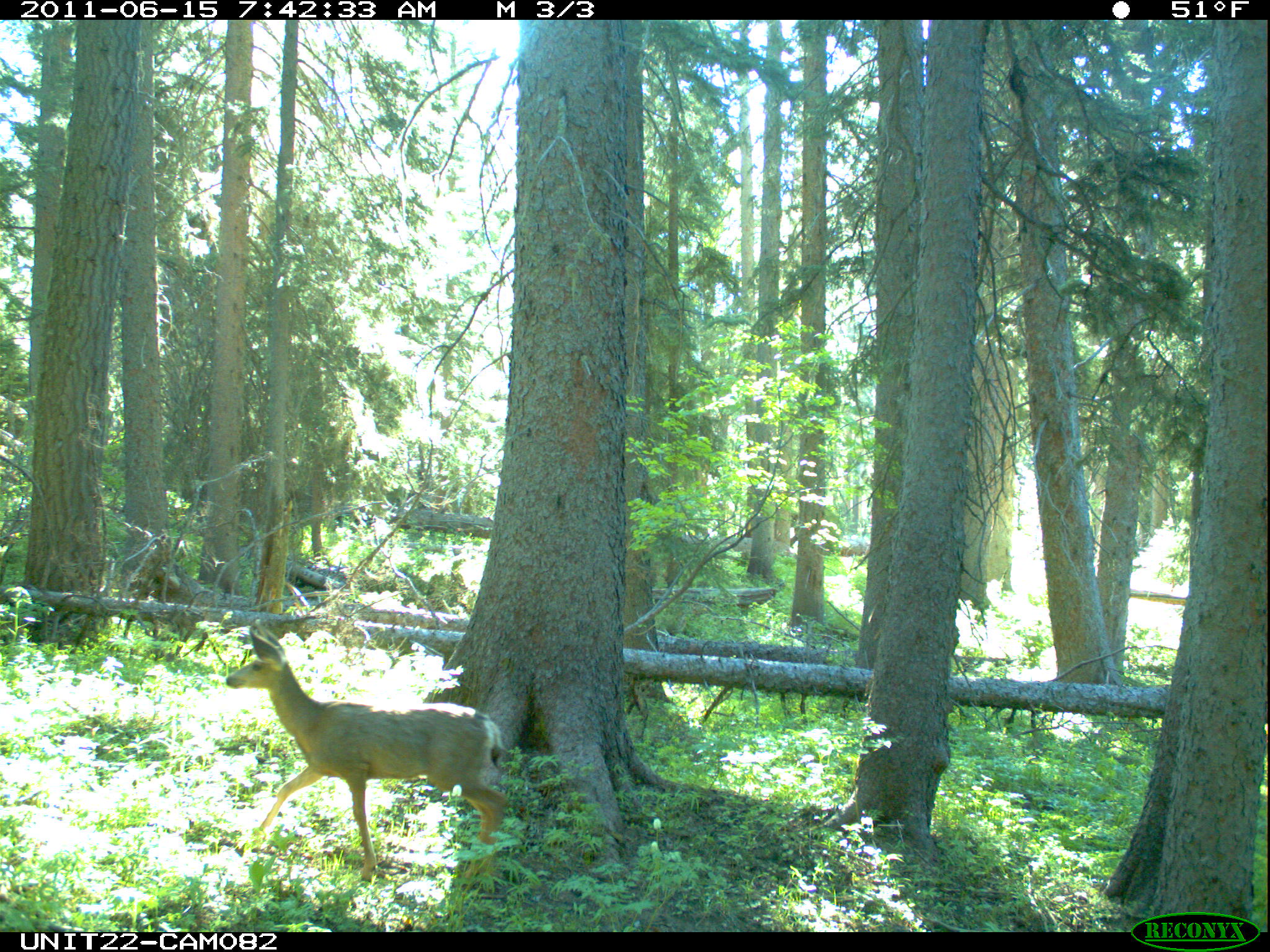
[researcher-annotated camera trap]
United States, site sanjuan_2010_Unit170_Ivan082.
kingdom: Animalia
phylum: Chordata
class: Mammalia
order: Artiodactyla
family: Cervidae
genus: Odocoileus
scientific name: Odocoileus hemionus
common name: mule deer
Odocoileus hemionus (mule deer).